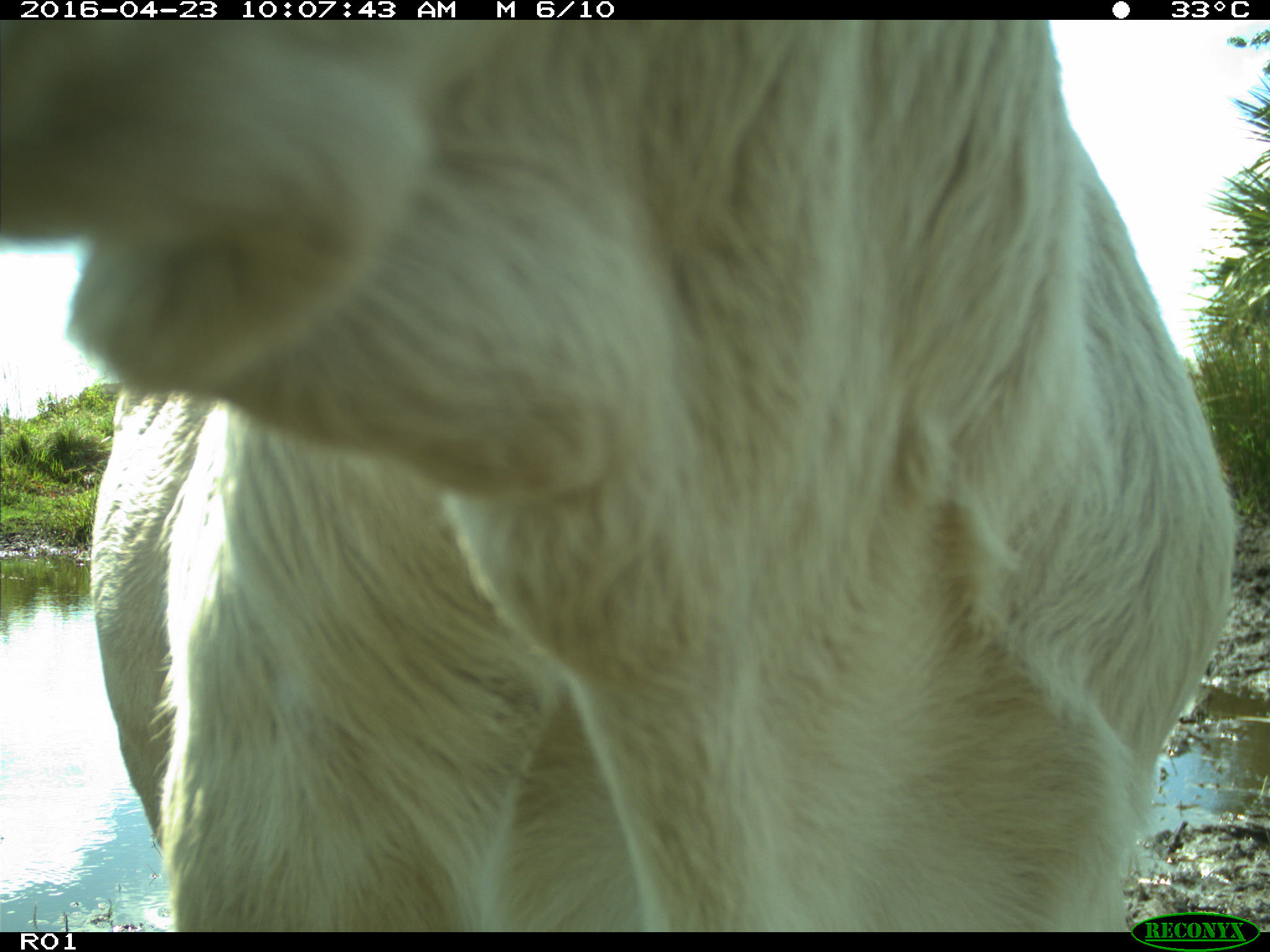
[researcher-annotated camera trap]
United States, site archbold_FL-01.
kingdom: Animalia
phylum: Chordata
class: Mammalia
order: Artiodactyla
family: Bovidae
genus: Bos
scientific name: Bos taurus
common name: domestic cow